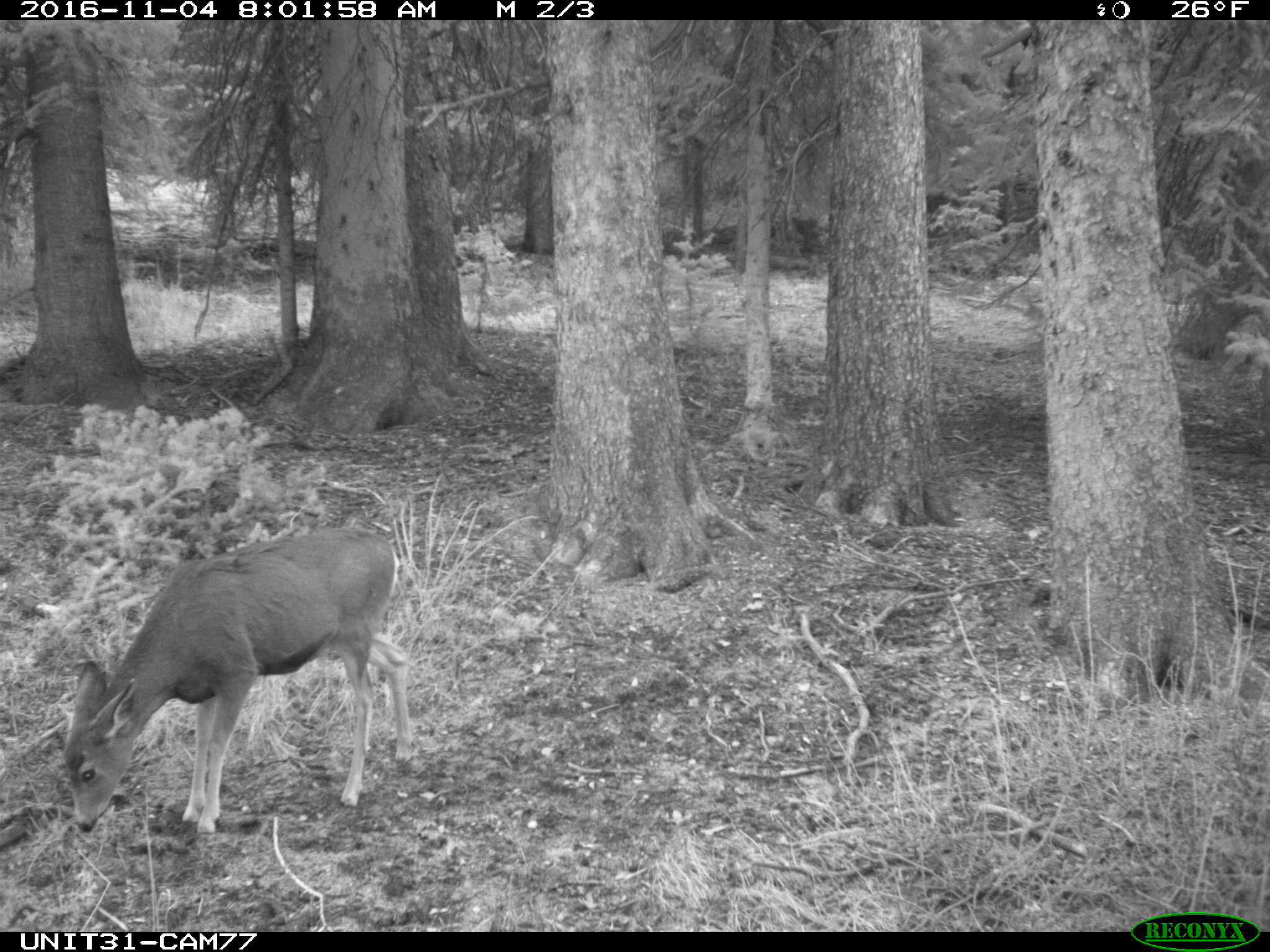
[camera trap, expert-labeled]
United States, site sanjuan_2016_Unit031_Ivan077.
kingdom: Animalia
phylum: Chordata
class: Mammalia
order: Artiodactyla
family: Cervidae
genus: Odocoileus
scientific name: Odocoileus hemionus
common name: mule deer